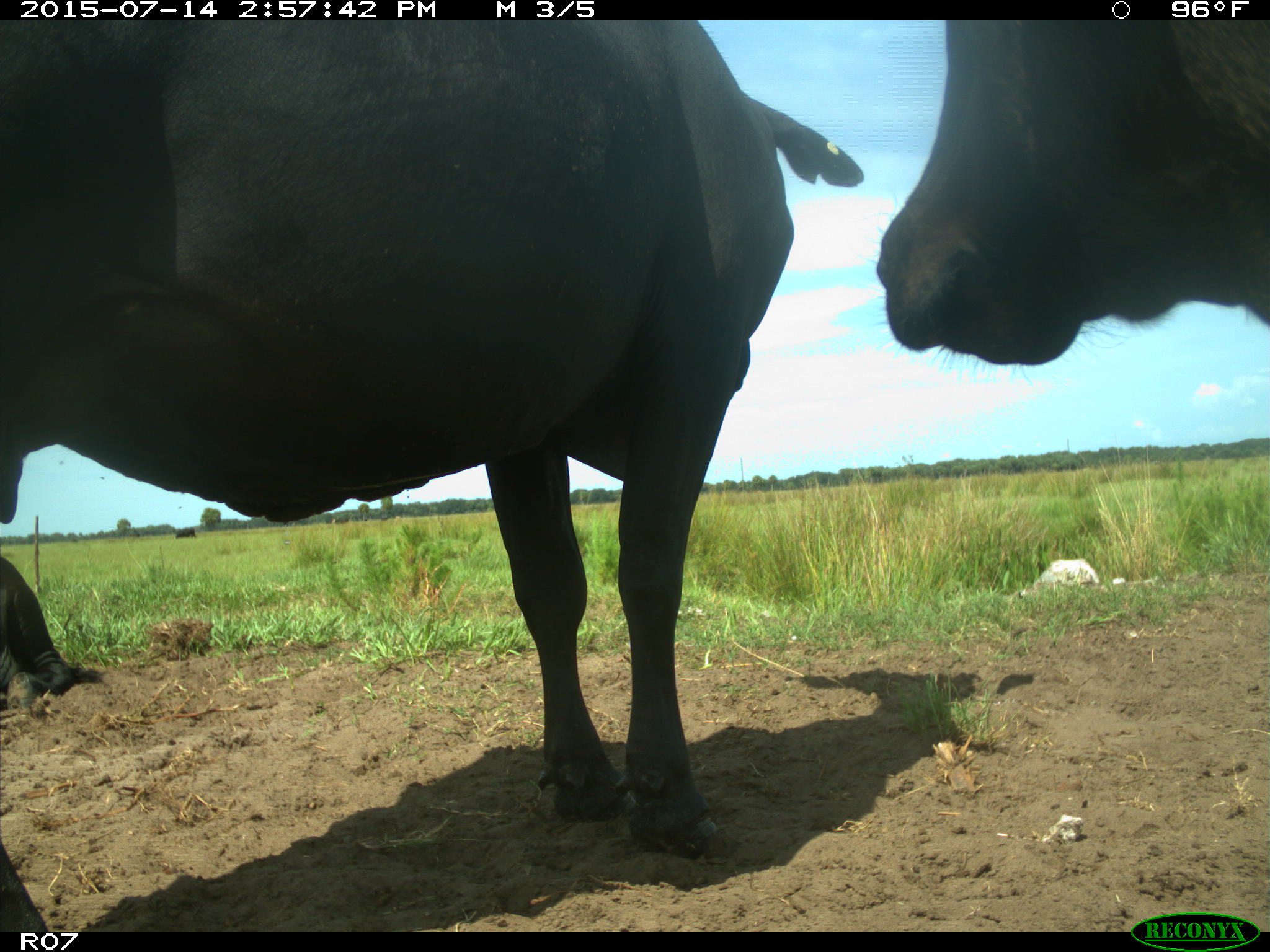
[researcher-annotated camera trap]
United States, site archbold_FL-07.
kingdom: Animalia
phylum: Chordata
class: Mammalia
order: Artiodactyla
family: Bovidae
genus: Bos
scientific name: Bos taurus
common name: domestic cow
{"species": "Bos taurus (domestic cow)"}